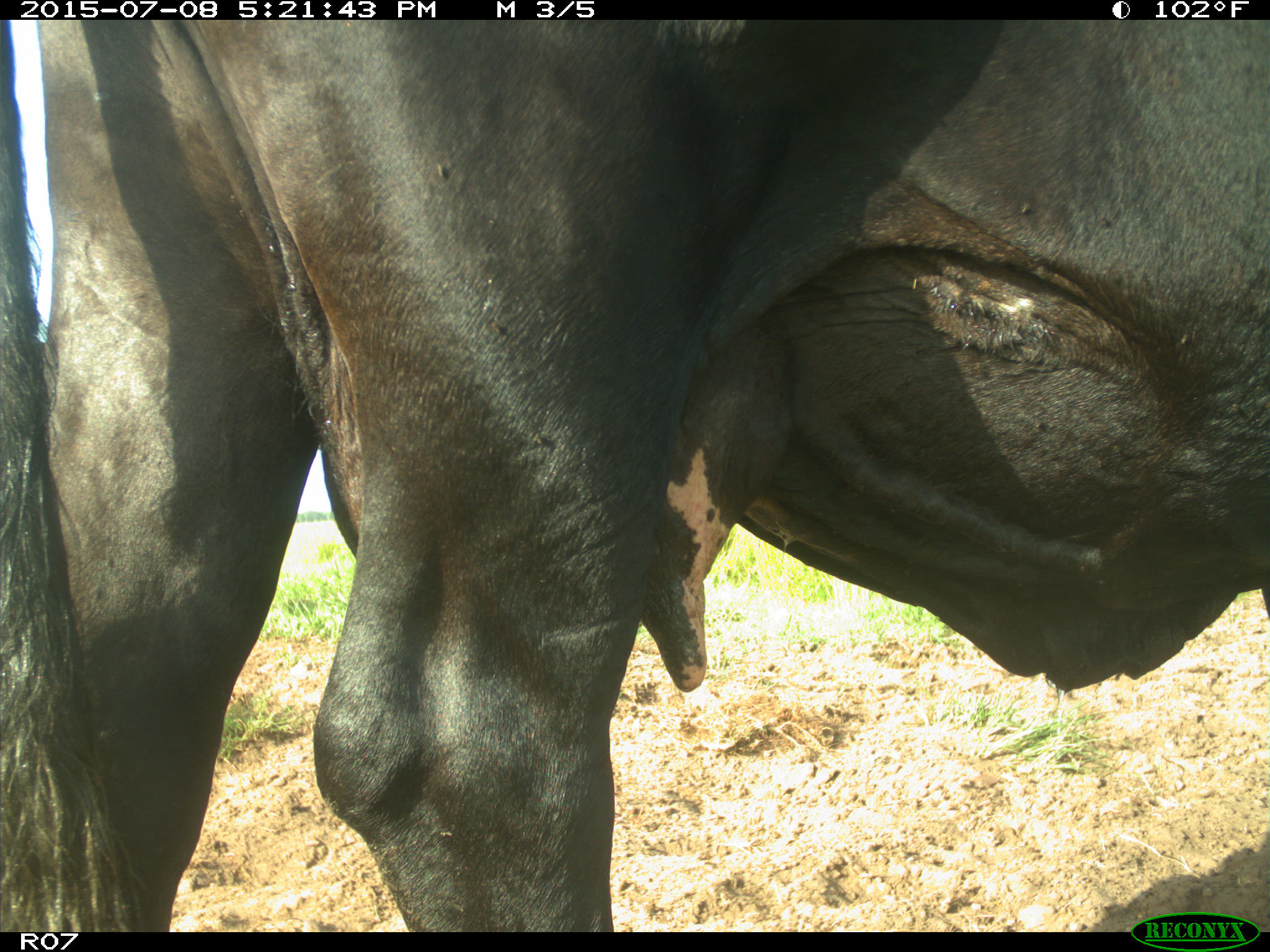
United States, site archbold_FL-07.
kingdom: Animalia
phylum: Chordata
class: Mammalia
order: Artiodactyla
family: Bovidae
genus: Bos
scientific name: Bos taurus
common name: domestic cow